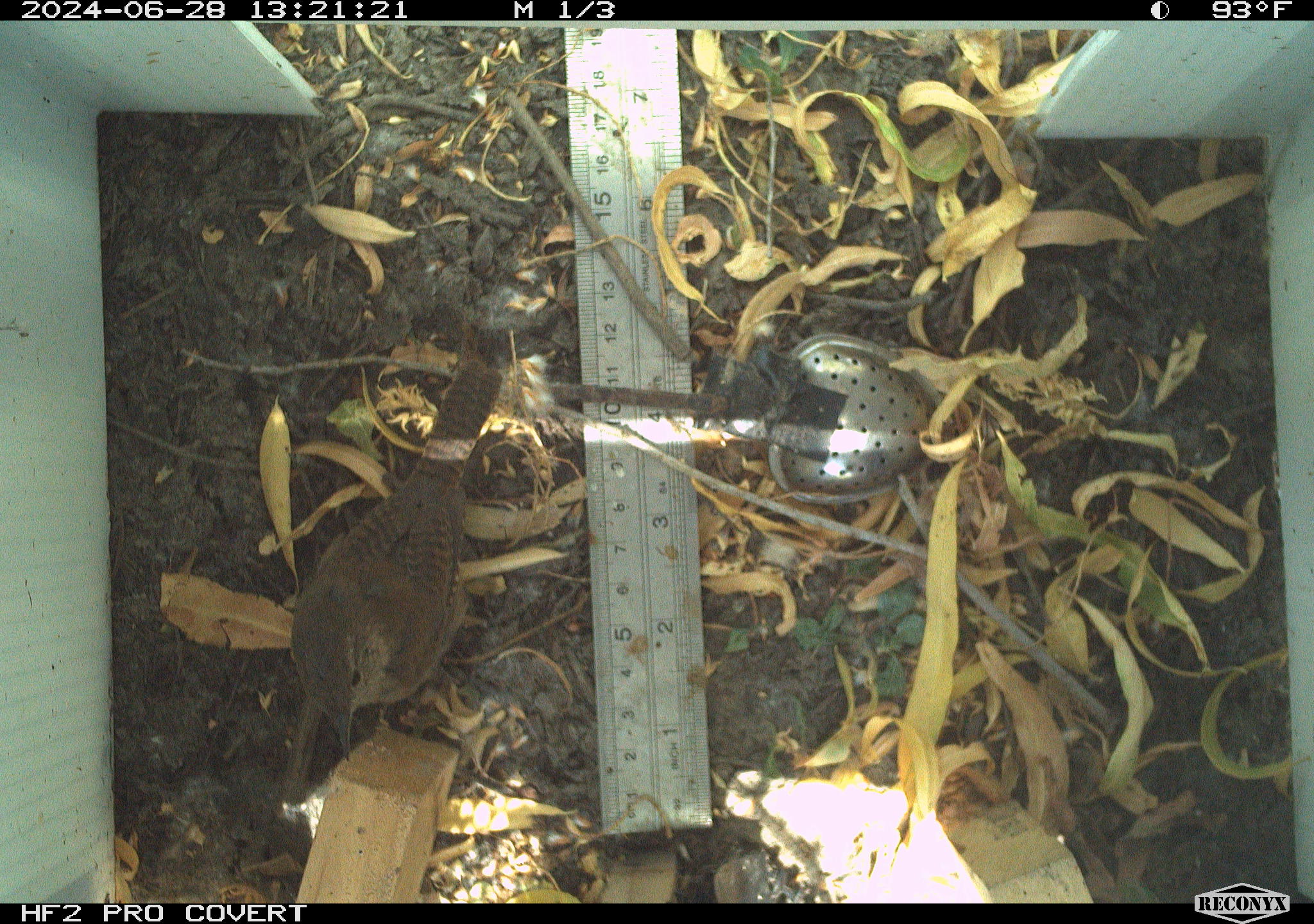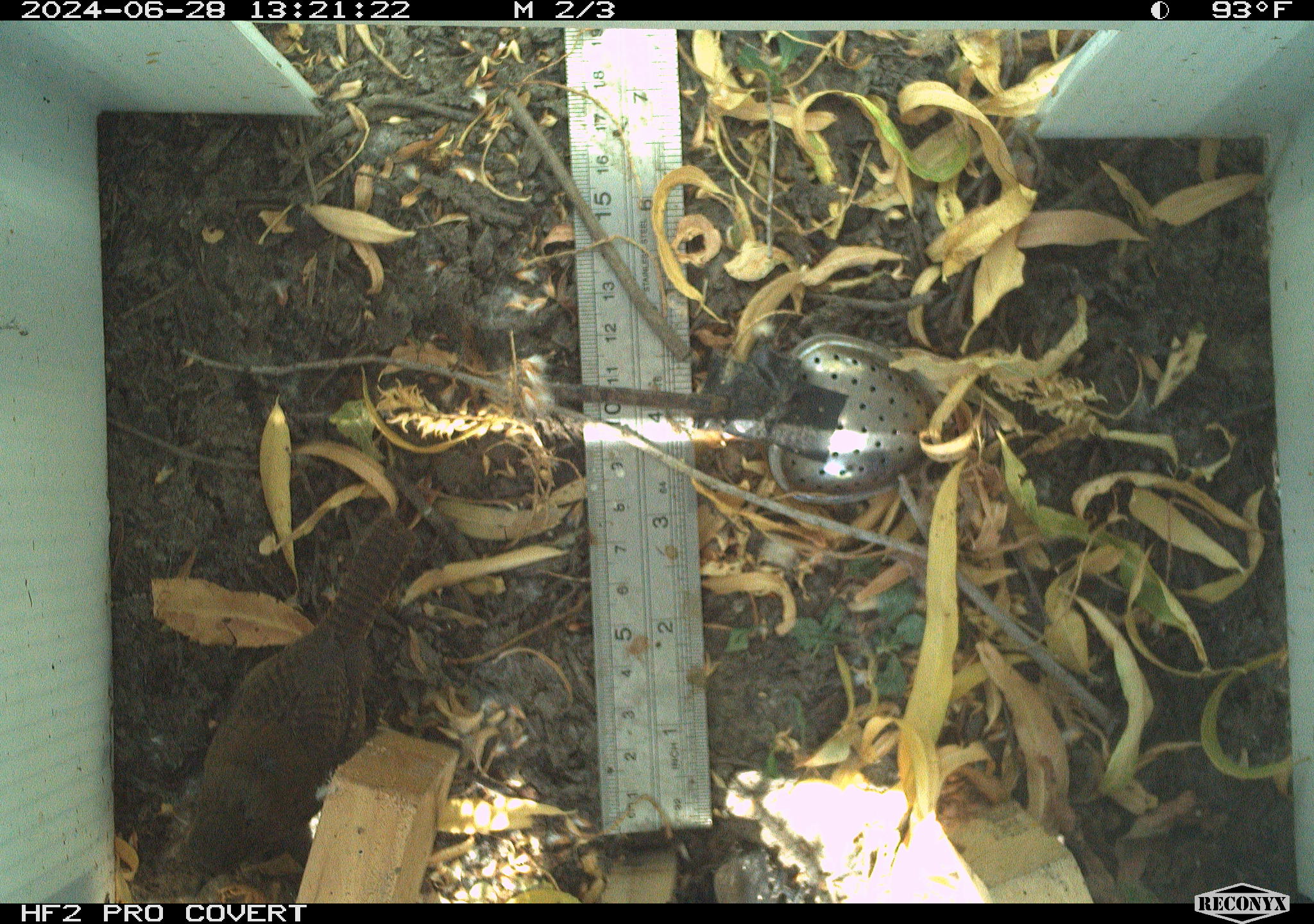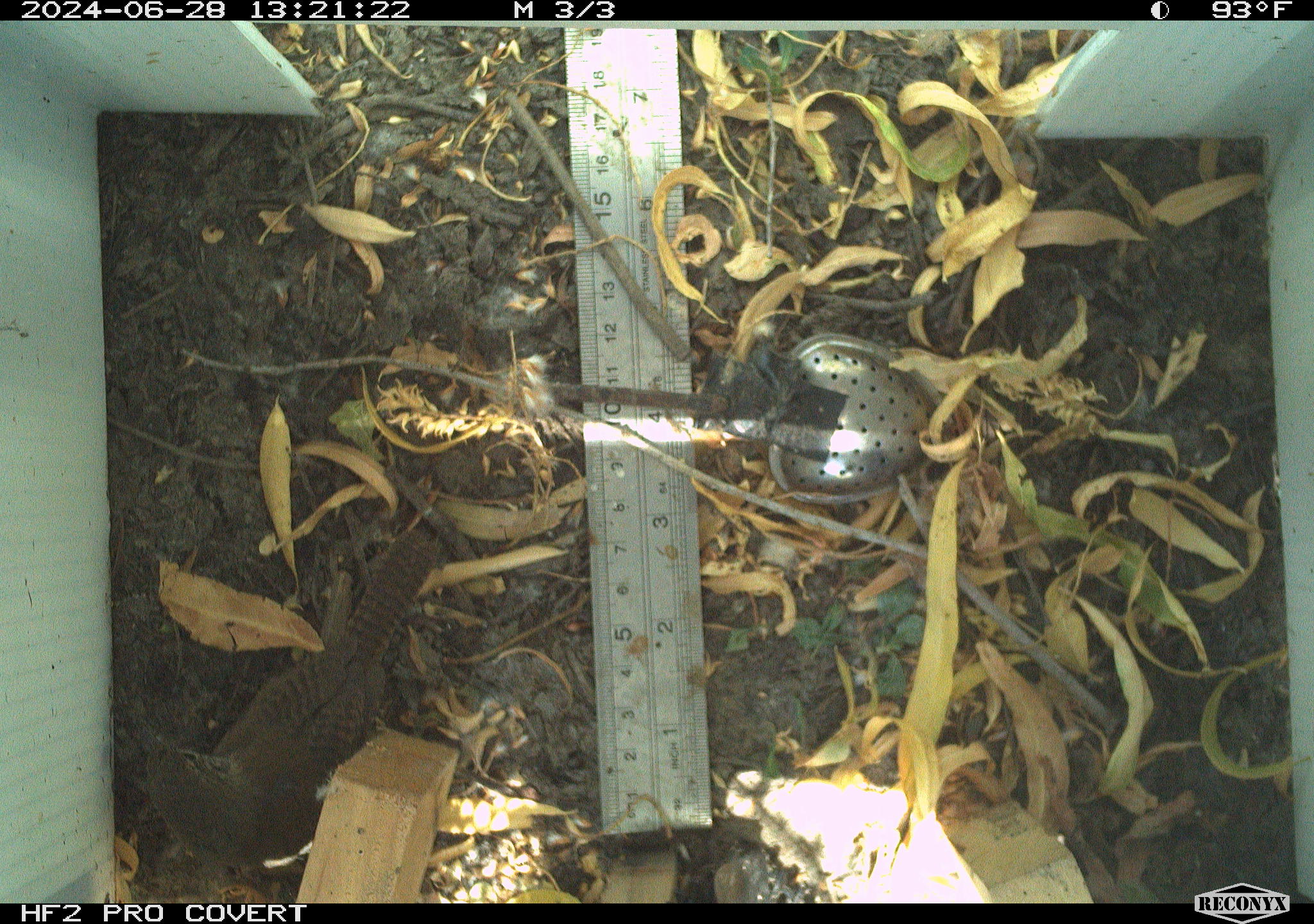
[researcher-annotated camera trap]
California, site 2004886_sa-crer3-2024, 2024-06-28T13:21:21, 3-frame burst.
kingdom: Animalia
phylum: Chordata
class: Aves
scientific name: Aves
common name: bird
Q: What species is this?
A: Bird (Aves).